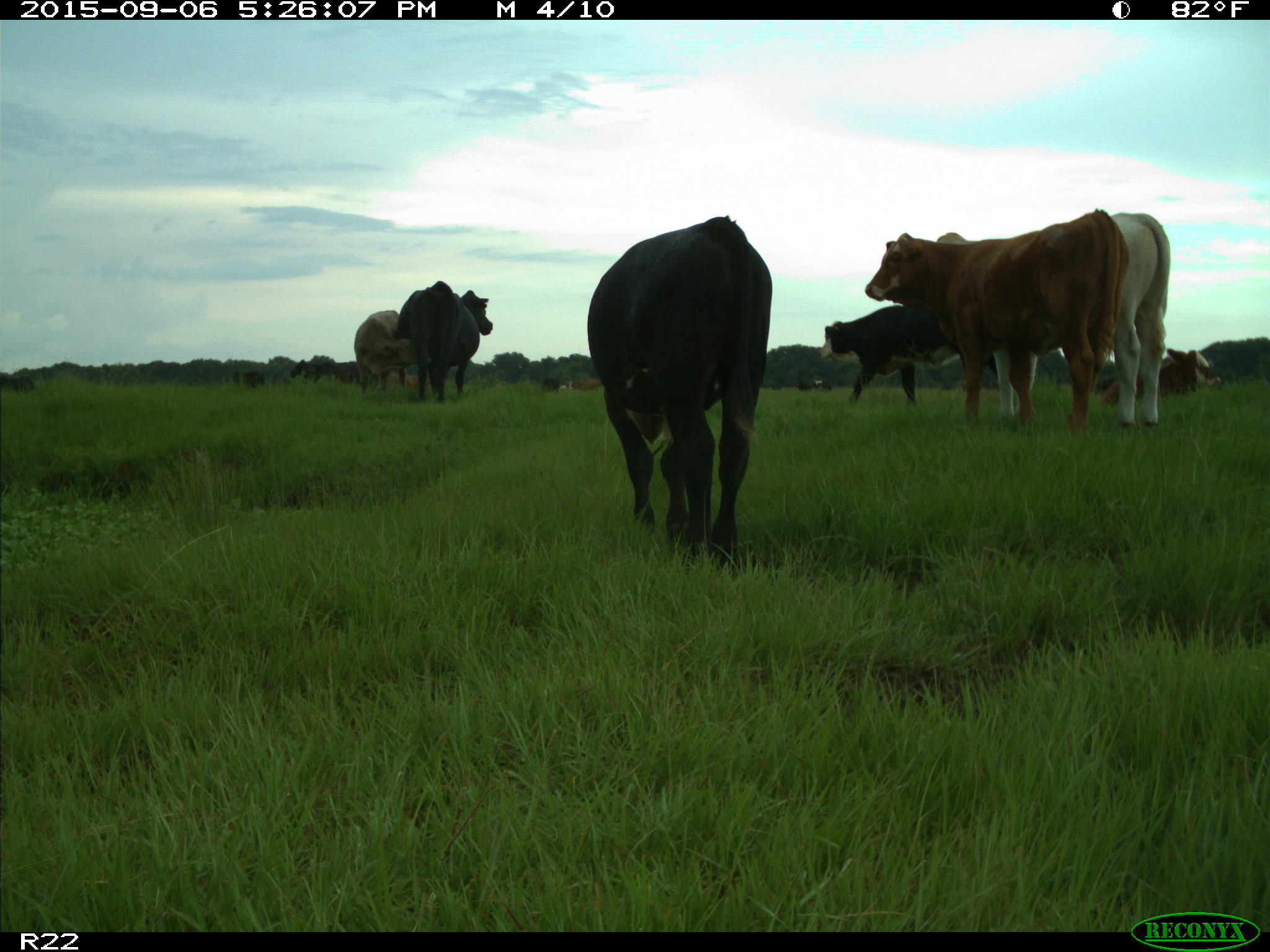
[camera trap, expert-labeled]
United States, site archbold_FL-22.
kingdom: Animalia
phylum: Chordata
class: Mammalia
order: Artiodactyla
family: Bovidae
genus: Bos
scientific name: Bos taurus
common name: domestic cow